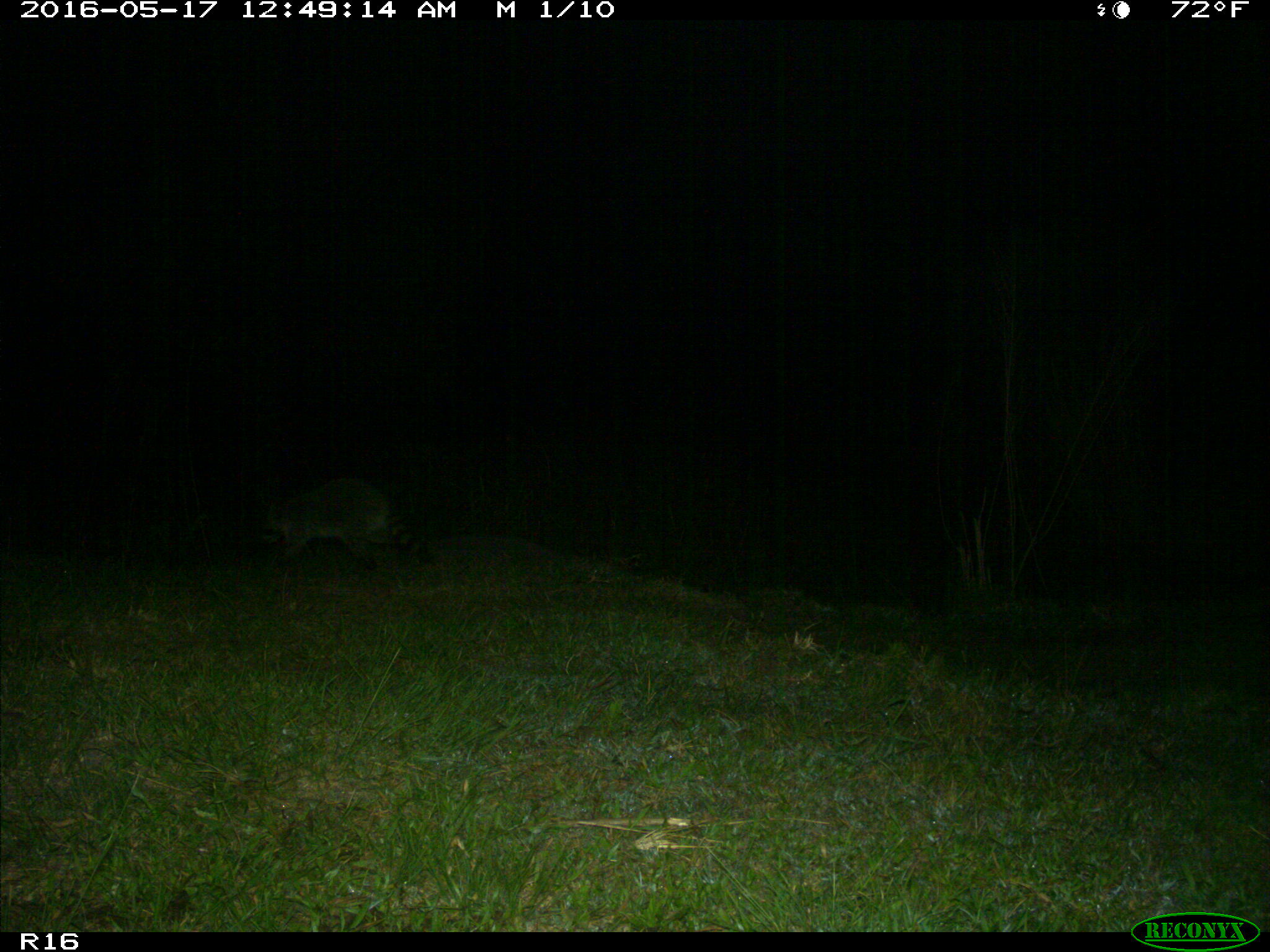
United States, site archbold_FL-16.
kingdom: Animalia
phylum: Chordata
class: Mammalia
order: Carnivora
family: Procyonidae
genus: Procyon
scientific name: Procyon lotor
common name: common raccoon